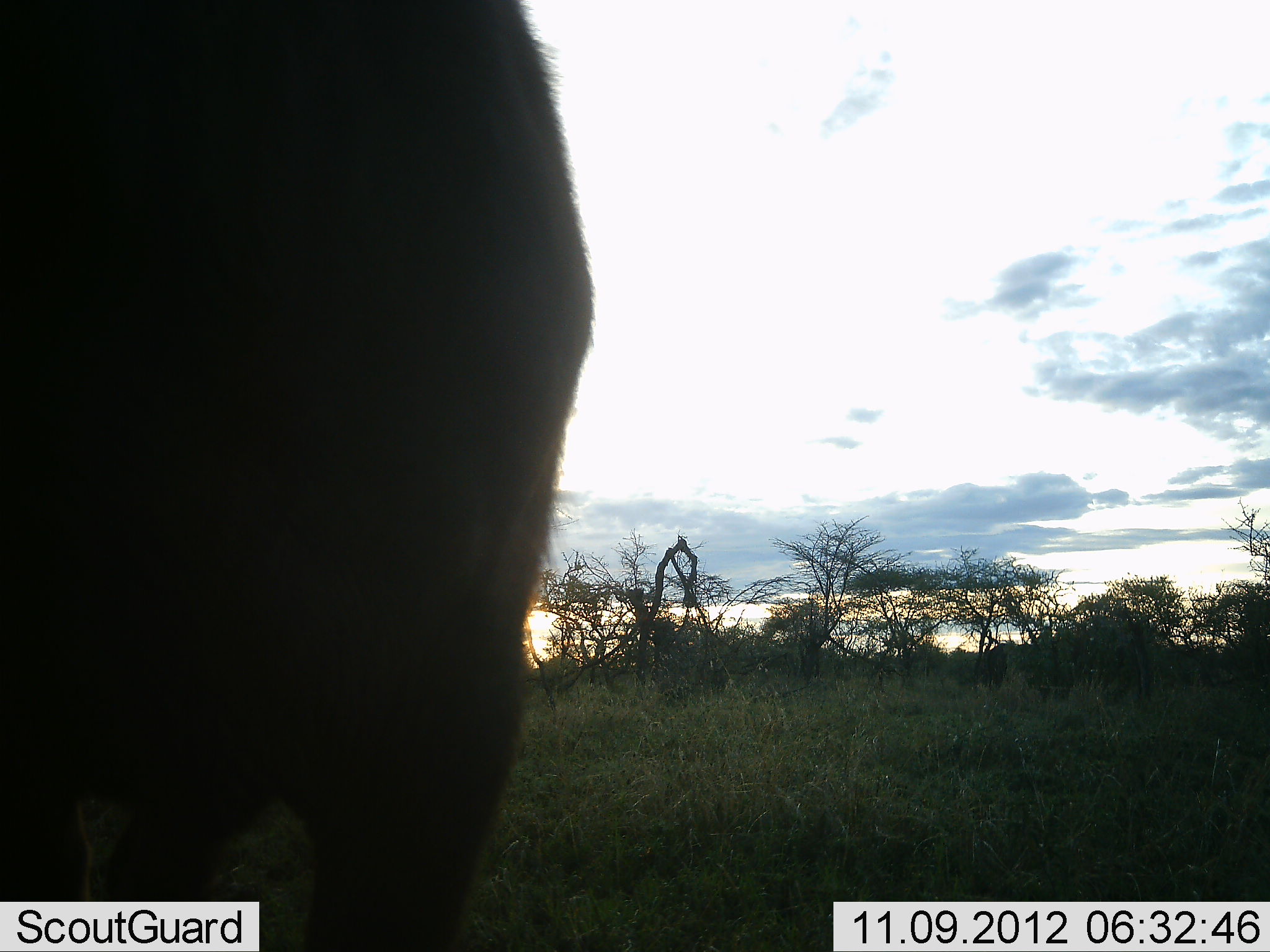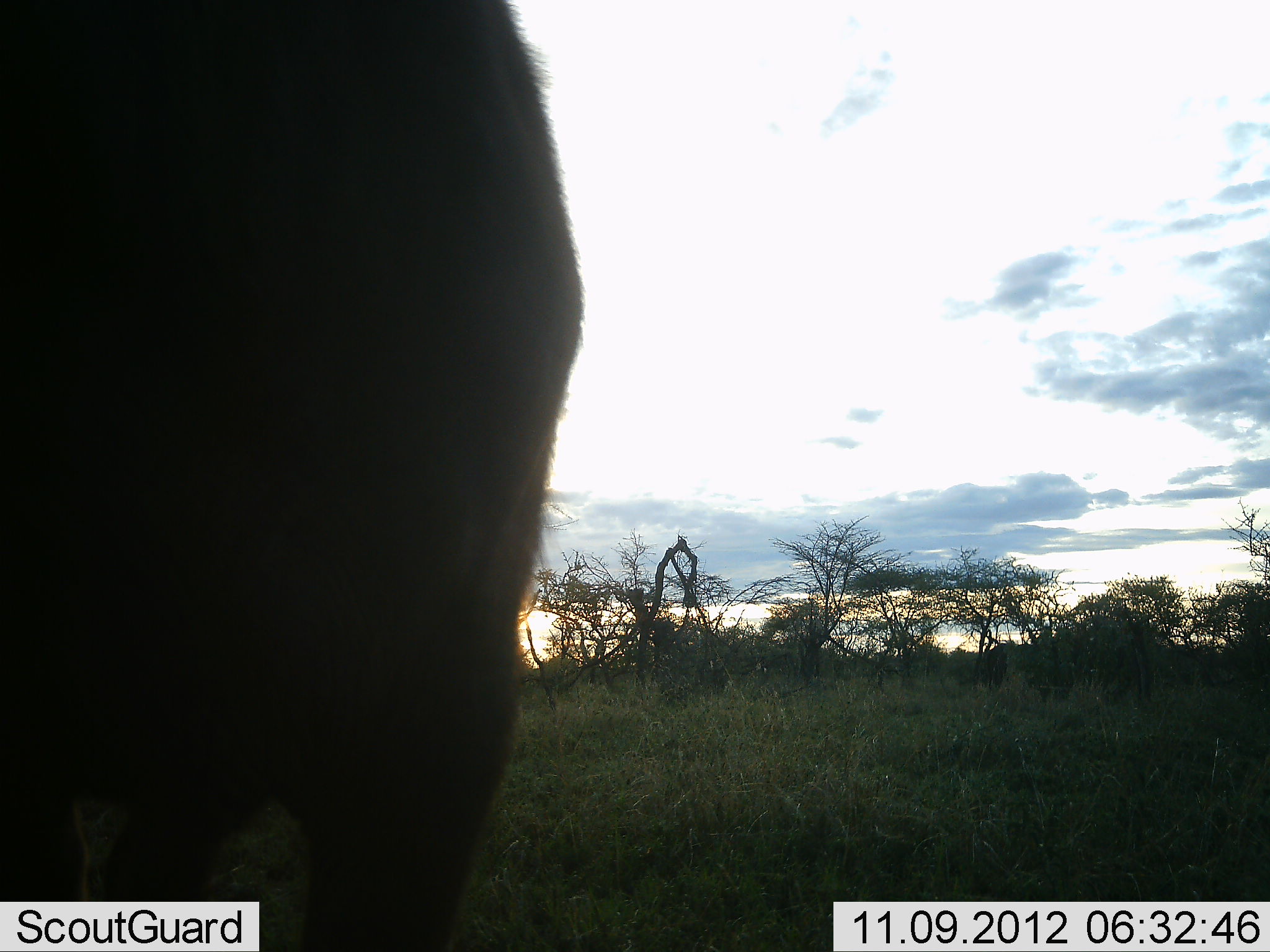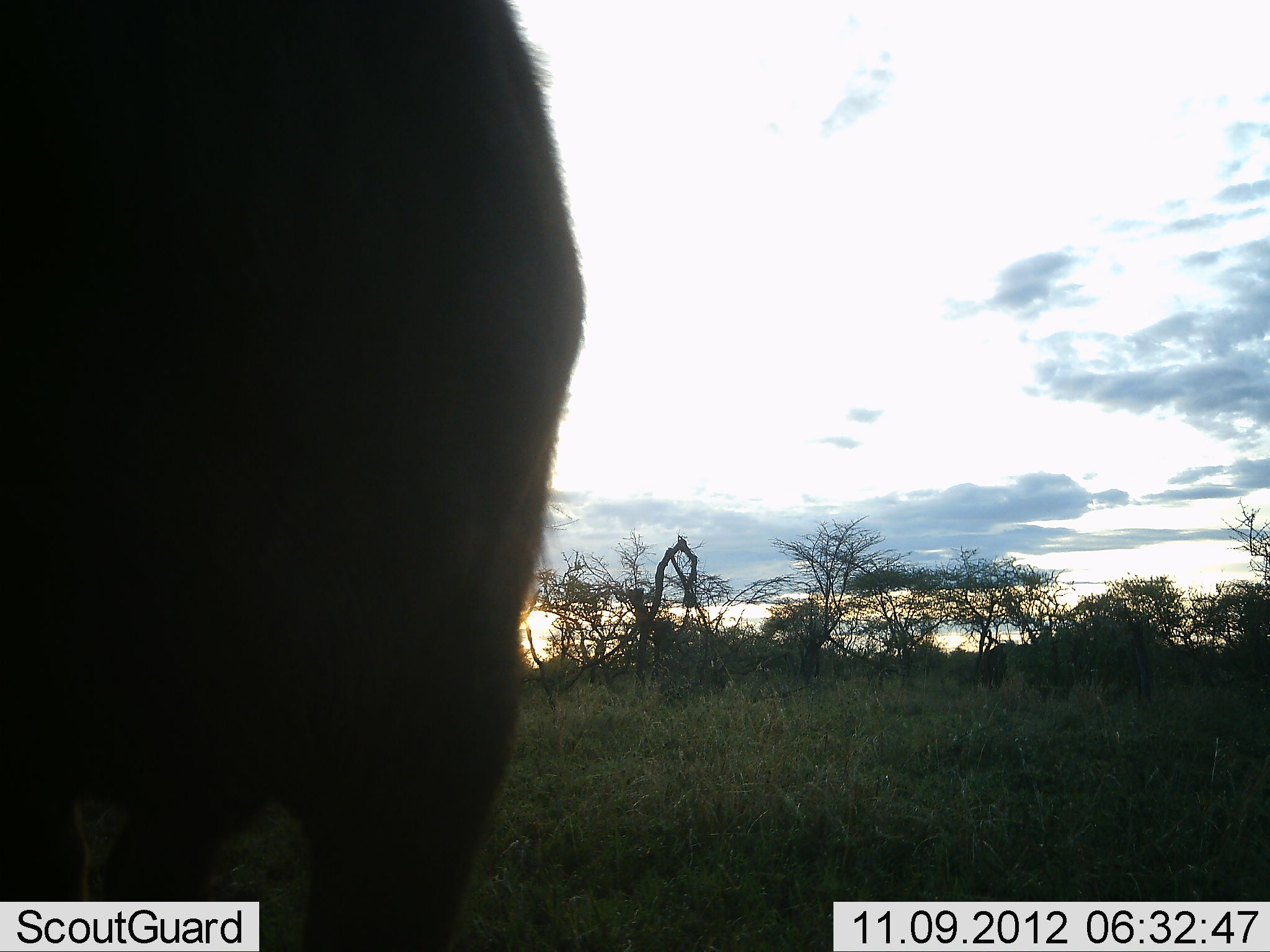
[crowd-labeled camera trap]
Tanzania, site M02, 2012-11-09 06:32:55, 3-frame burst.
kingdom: Animalia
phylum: Chordata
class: Mammalia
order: Artiodactyla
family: Bovidae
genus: Connochaetes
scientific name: Connochaetes taurinus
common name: blue wildebeest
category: wildebeest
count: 1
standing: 100%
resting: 0%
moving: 0%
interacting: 0%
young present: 0%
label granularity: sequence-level